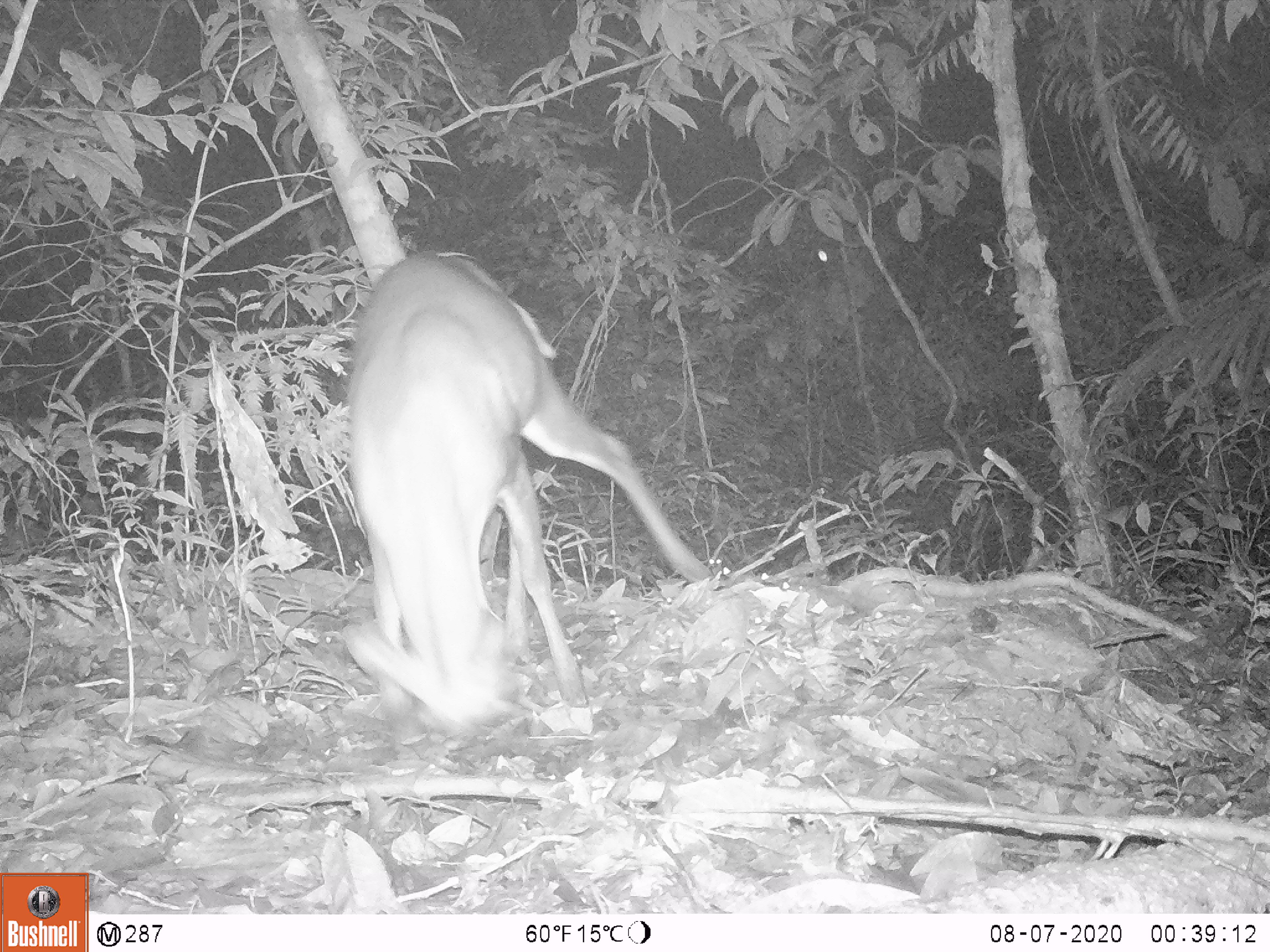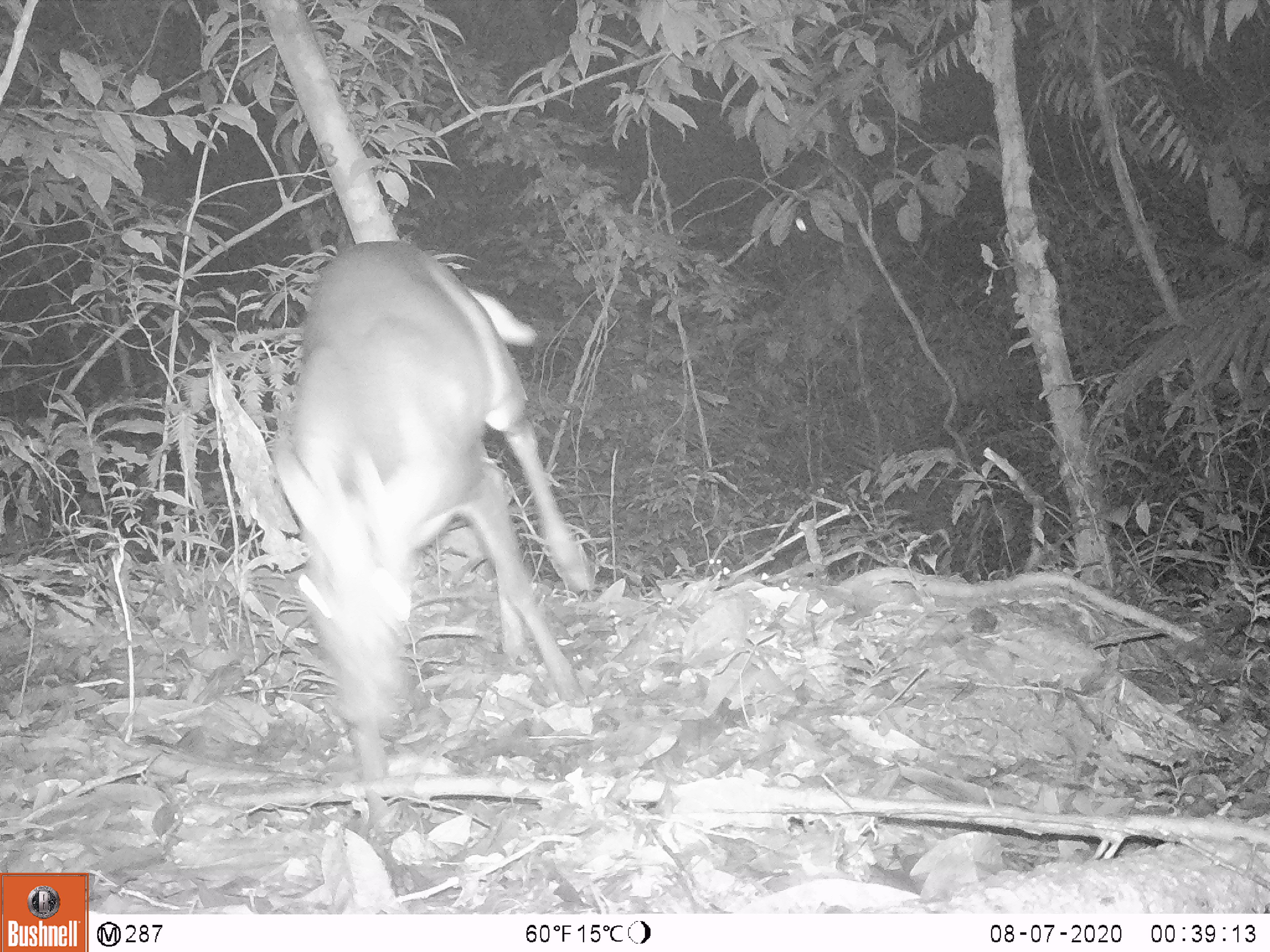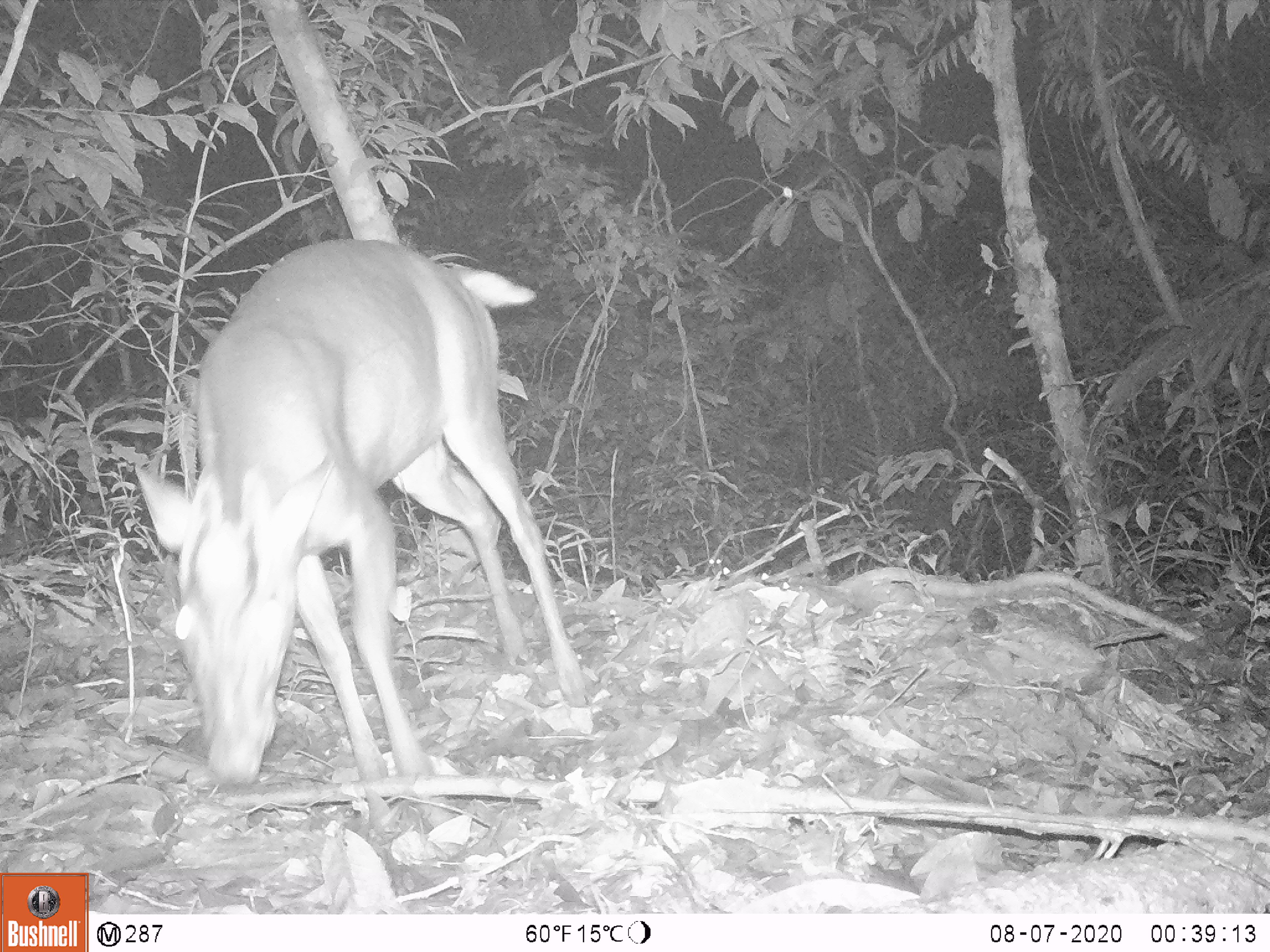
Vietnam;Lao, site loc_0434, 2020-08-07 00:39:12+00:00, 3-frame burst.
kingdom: Animalia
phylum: Chordata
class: Mammalia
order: Artiodactyla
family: Cervidae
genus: Muntiacus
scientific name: Muntiacus rooseveltorum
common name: roosevelt's muntjac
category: roosevelts muntjac group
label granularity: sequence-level